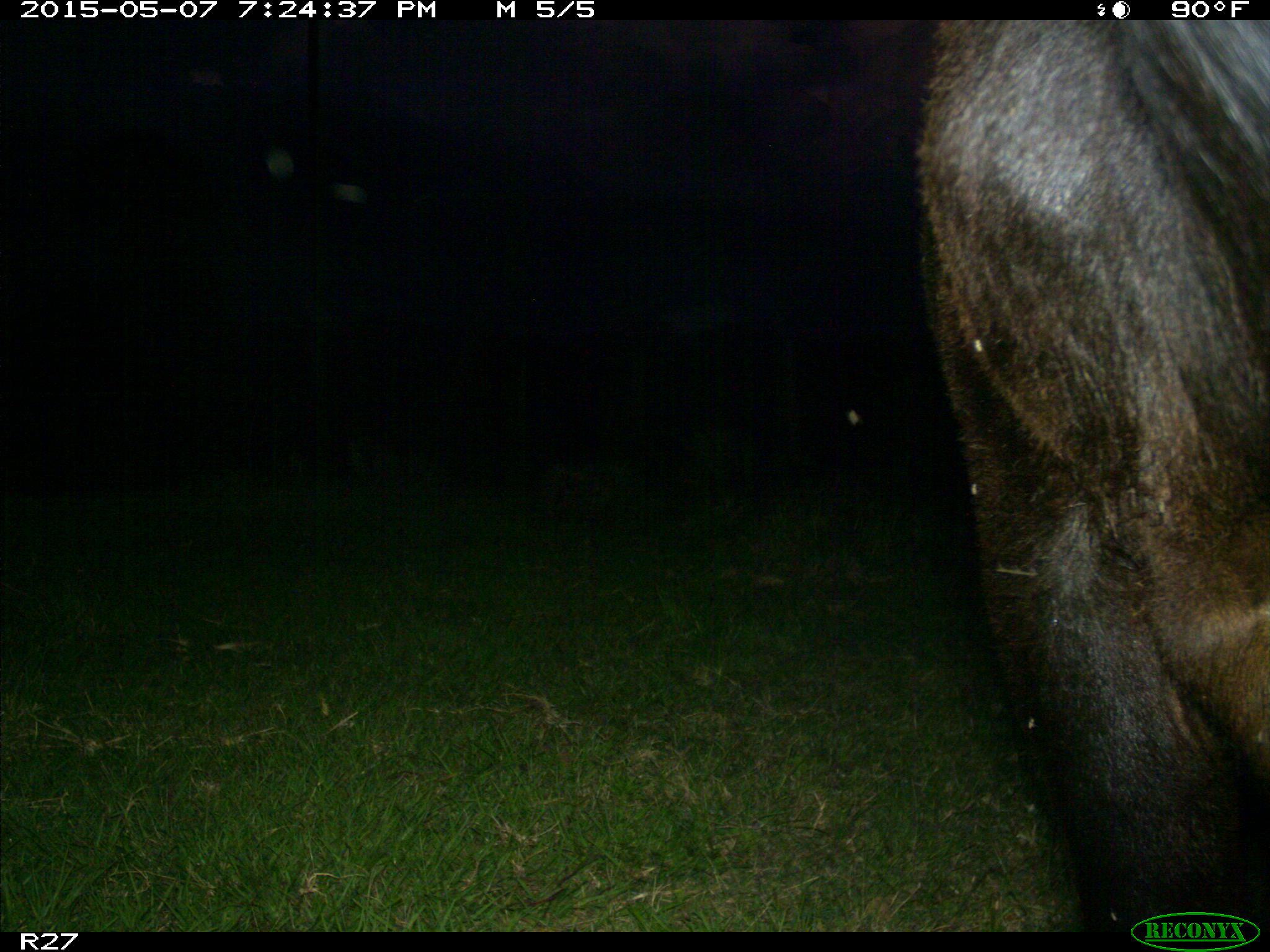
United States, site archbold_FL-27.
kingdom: Animalia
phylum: Chordata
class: Mammalia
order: Artiodactyla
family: Bovidae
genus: Bos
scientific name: Bos taurus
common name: domestic cow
Bos taurus (domestic cow).